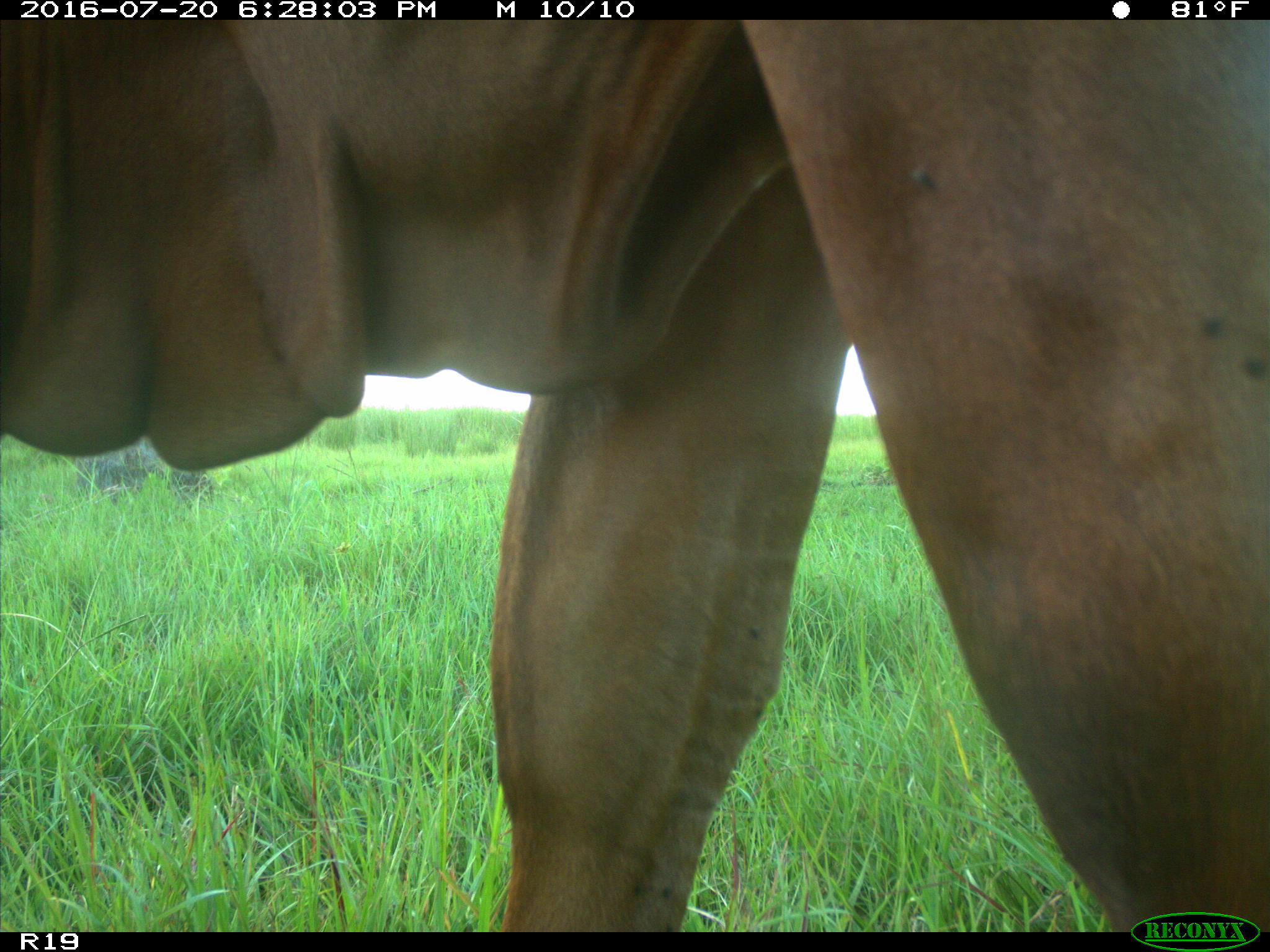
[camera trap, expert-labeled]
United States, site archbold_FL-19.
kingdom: Animalia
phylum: Chordata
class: Mammalia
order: Artiodactyla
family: Bovidae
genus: Bos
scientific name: Bos taurus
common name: domestic cow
Bos taurus (domestic cow).